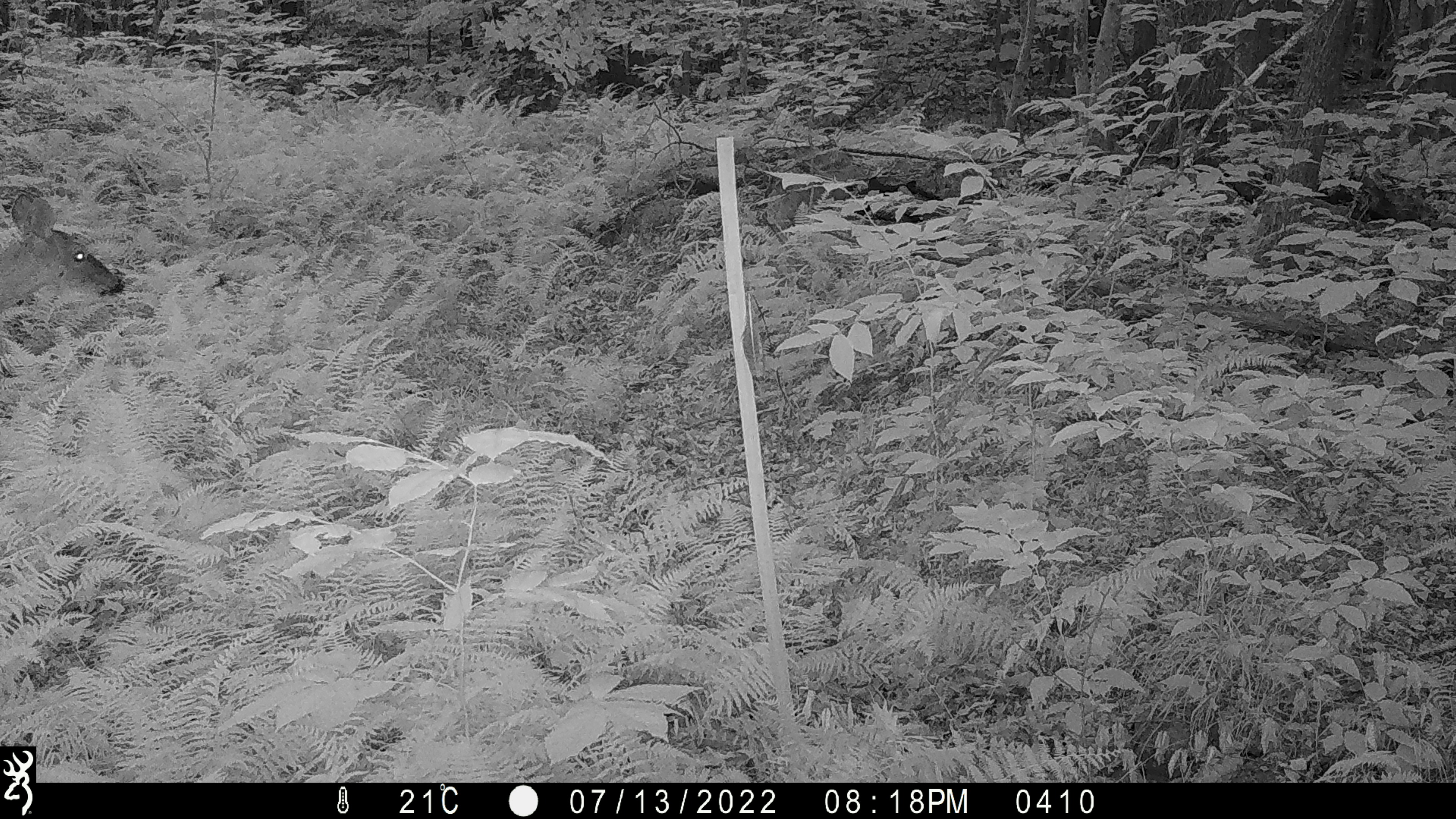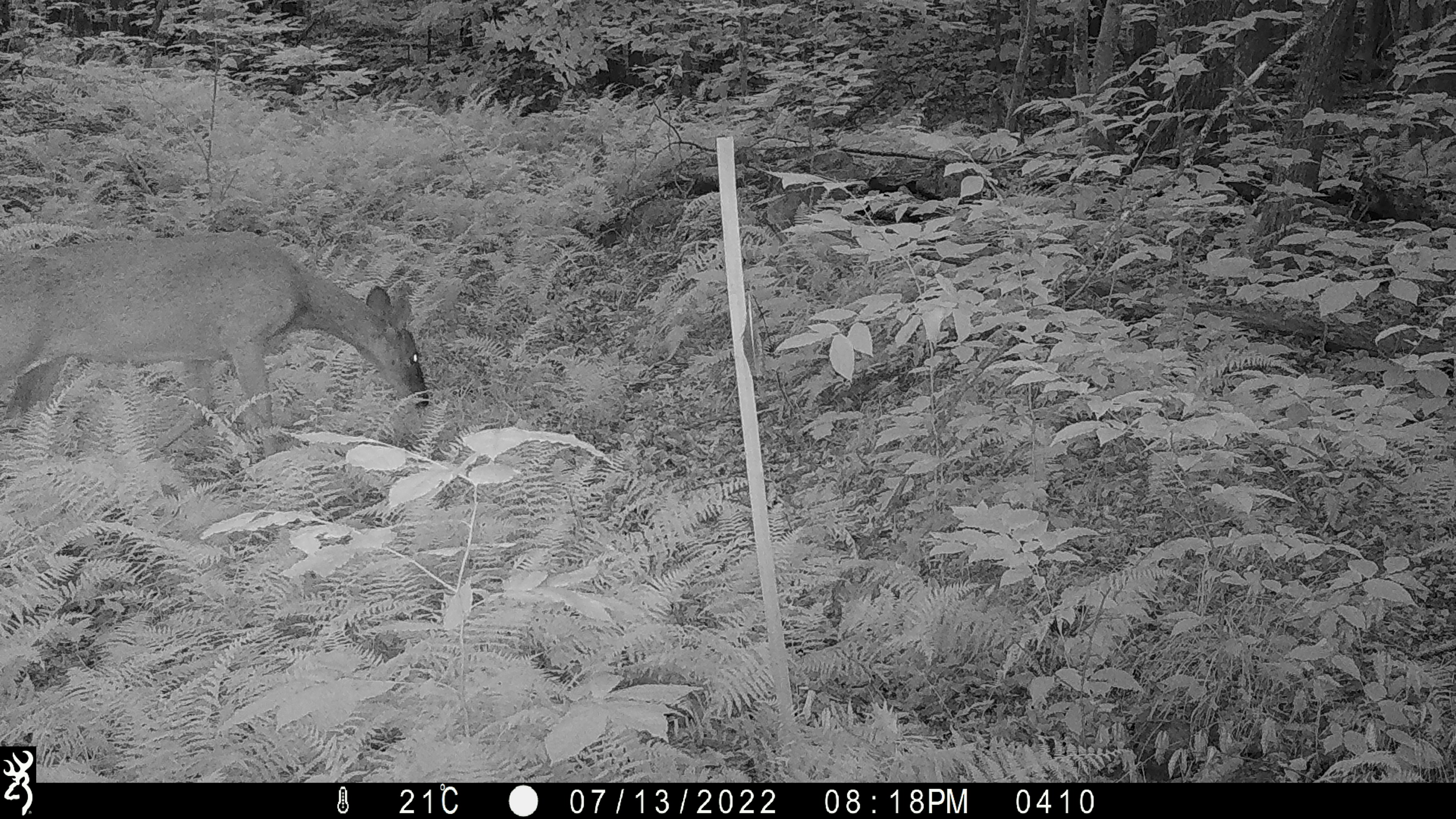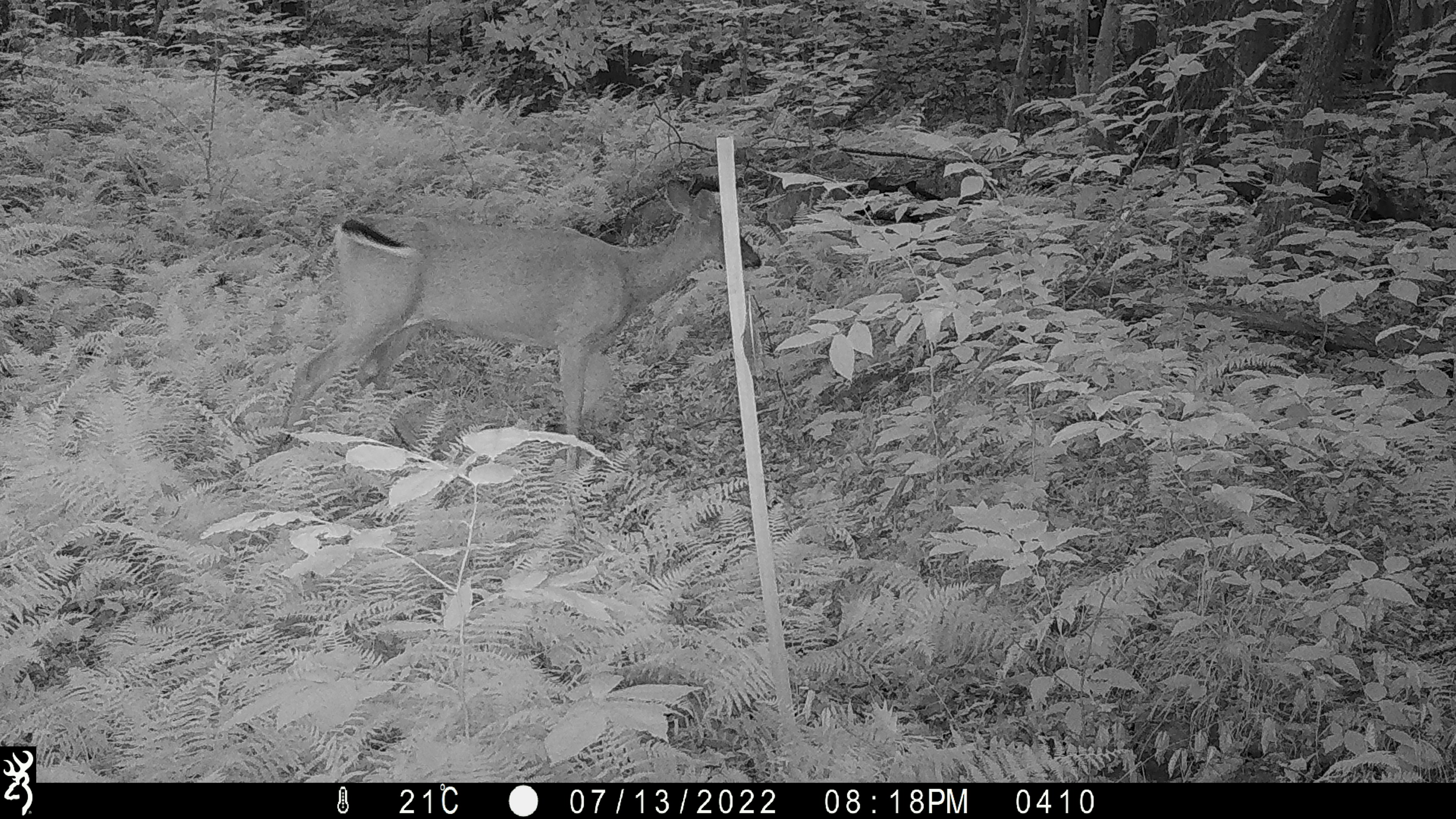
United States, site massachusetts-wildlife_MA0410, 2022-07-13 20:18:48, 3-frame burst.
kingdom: Animalia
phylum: Chordata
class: Mammalia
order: Artiodactyla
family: Cervidae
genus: Odocoileus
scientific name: Odocoileus virginianus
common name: white-tailed deer